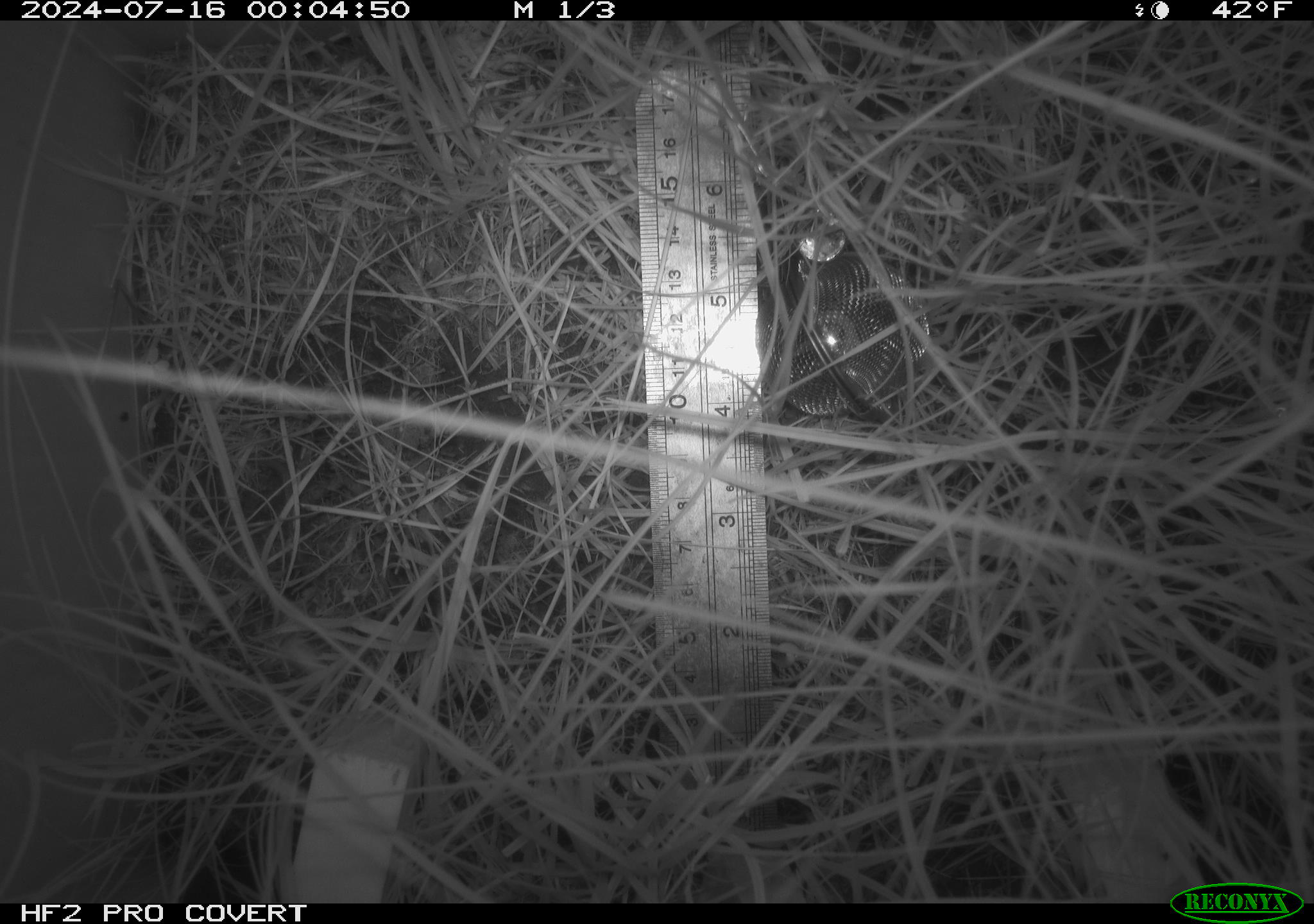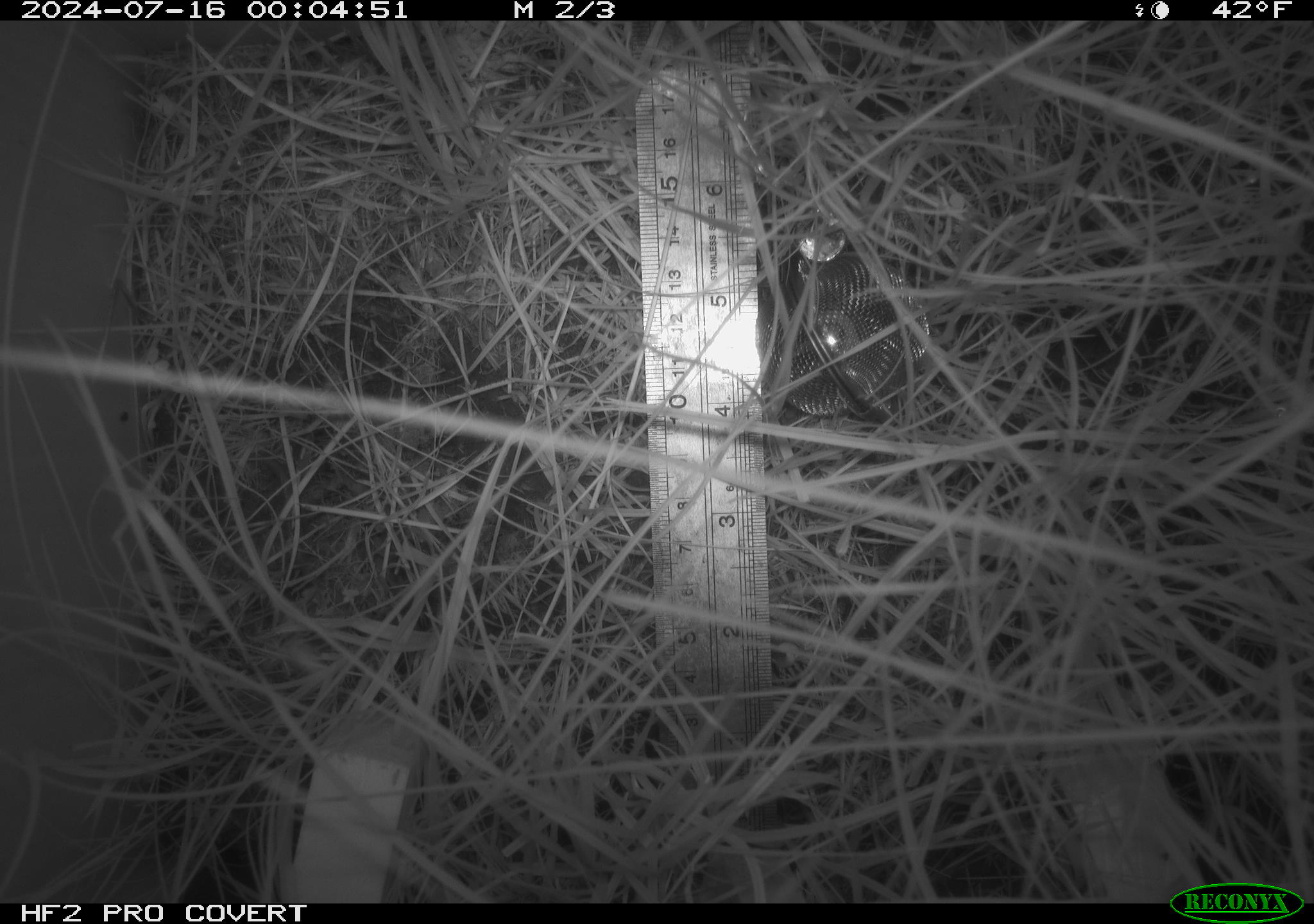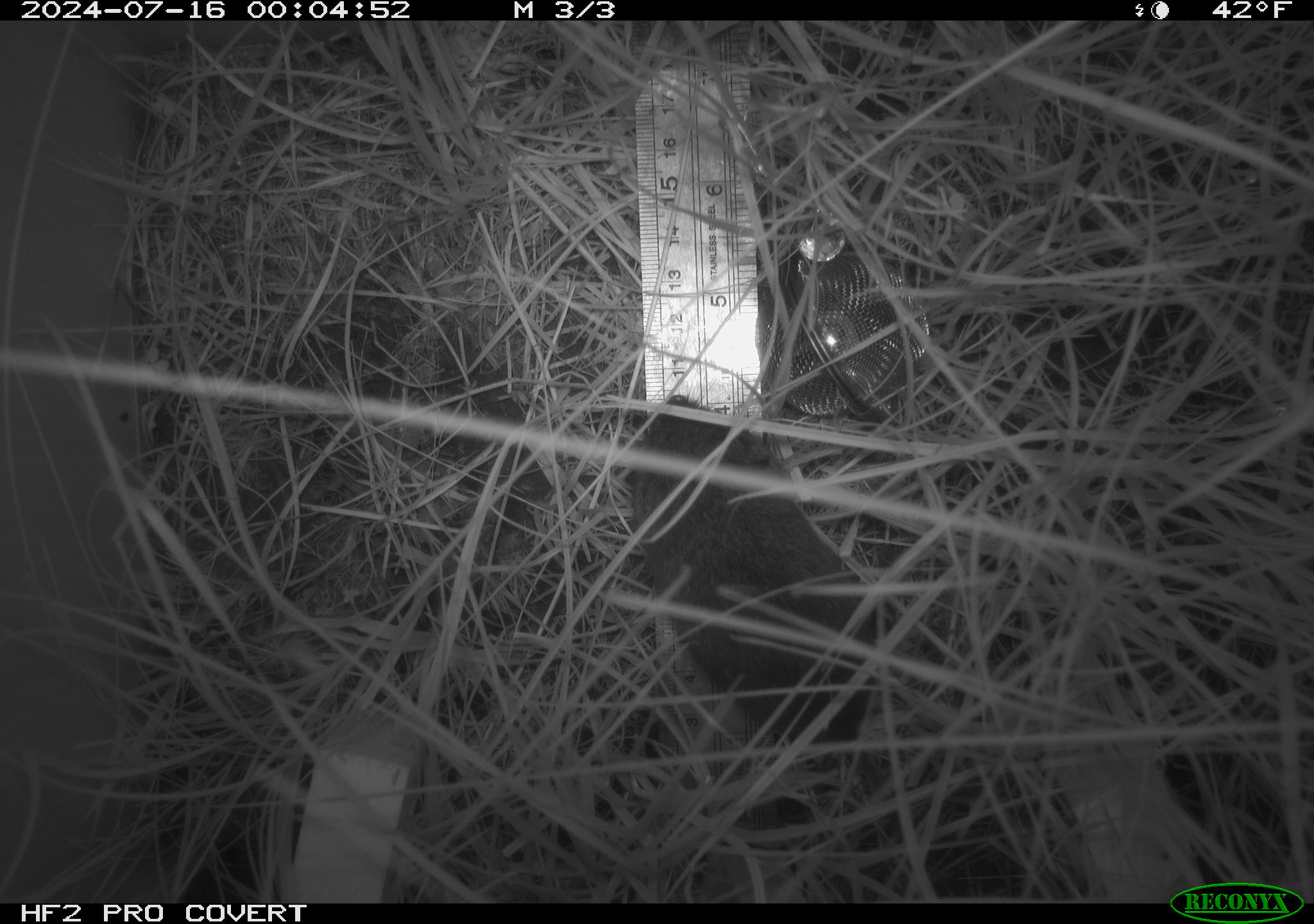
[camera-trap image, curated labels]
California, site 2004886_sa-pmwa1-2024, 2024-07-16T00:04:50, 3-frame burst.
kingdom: Animalia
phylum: Chordata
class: Mammalia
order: Rodentia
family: Cricetidae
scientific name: Arvicolinae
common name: voles, lemmings, and muskrats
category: arvicolinae subfamily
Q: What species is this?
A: Arvicolinae subfamily (voles, lemmings, and muskrats) (Arvicolinae).